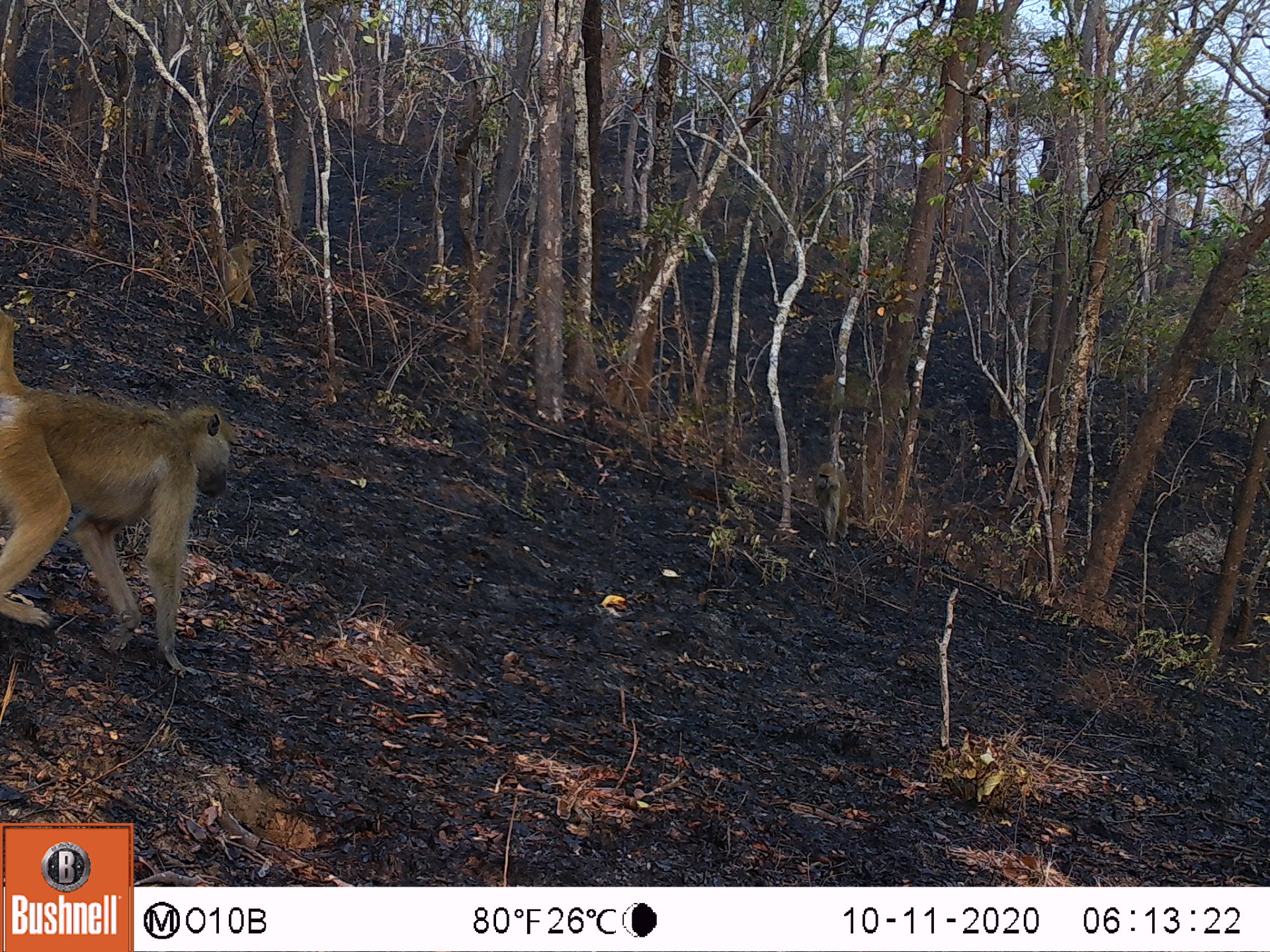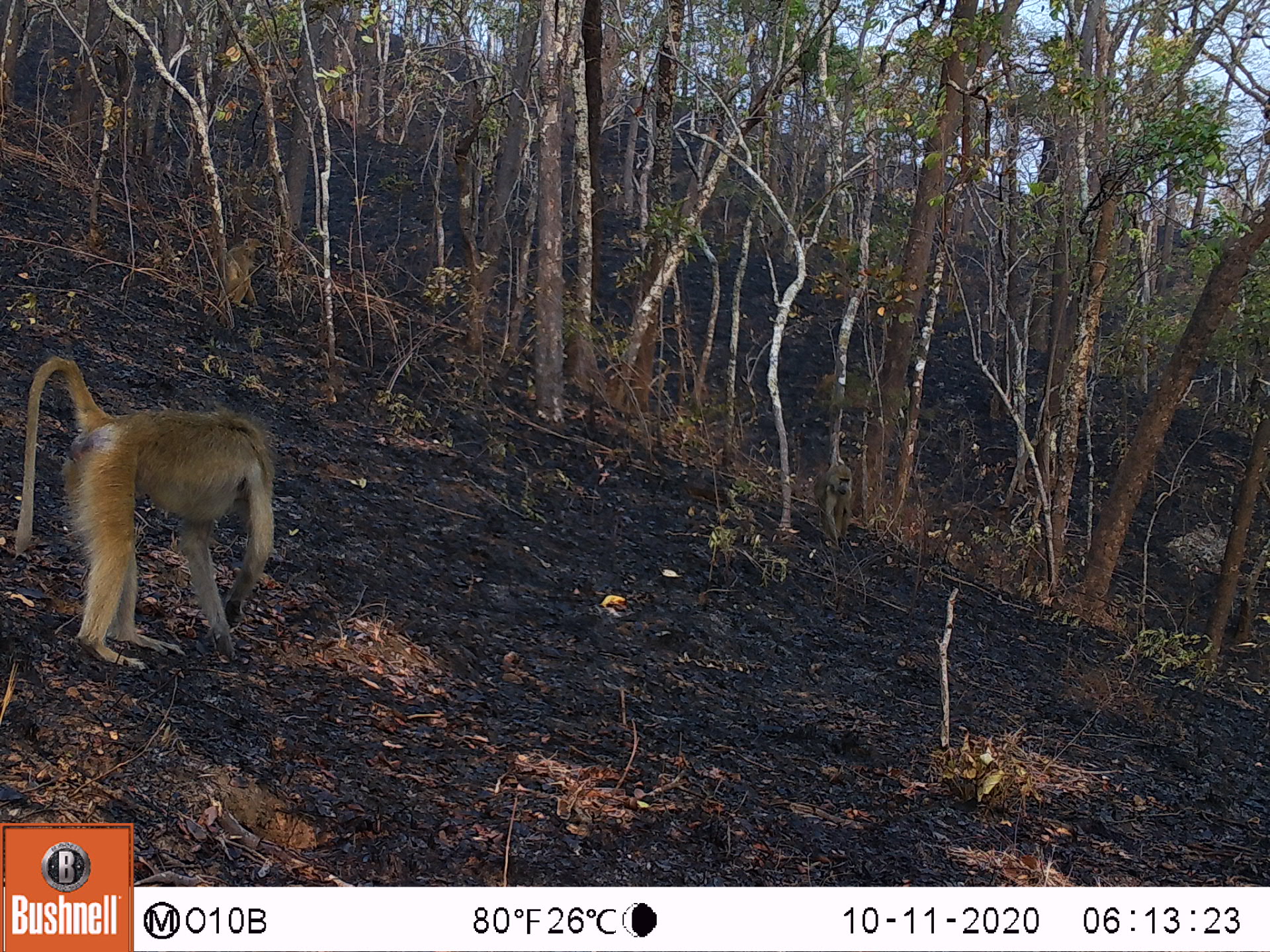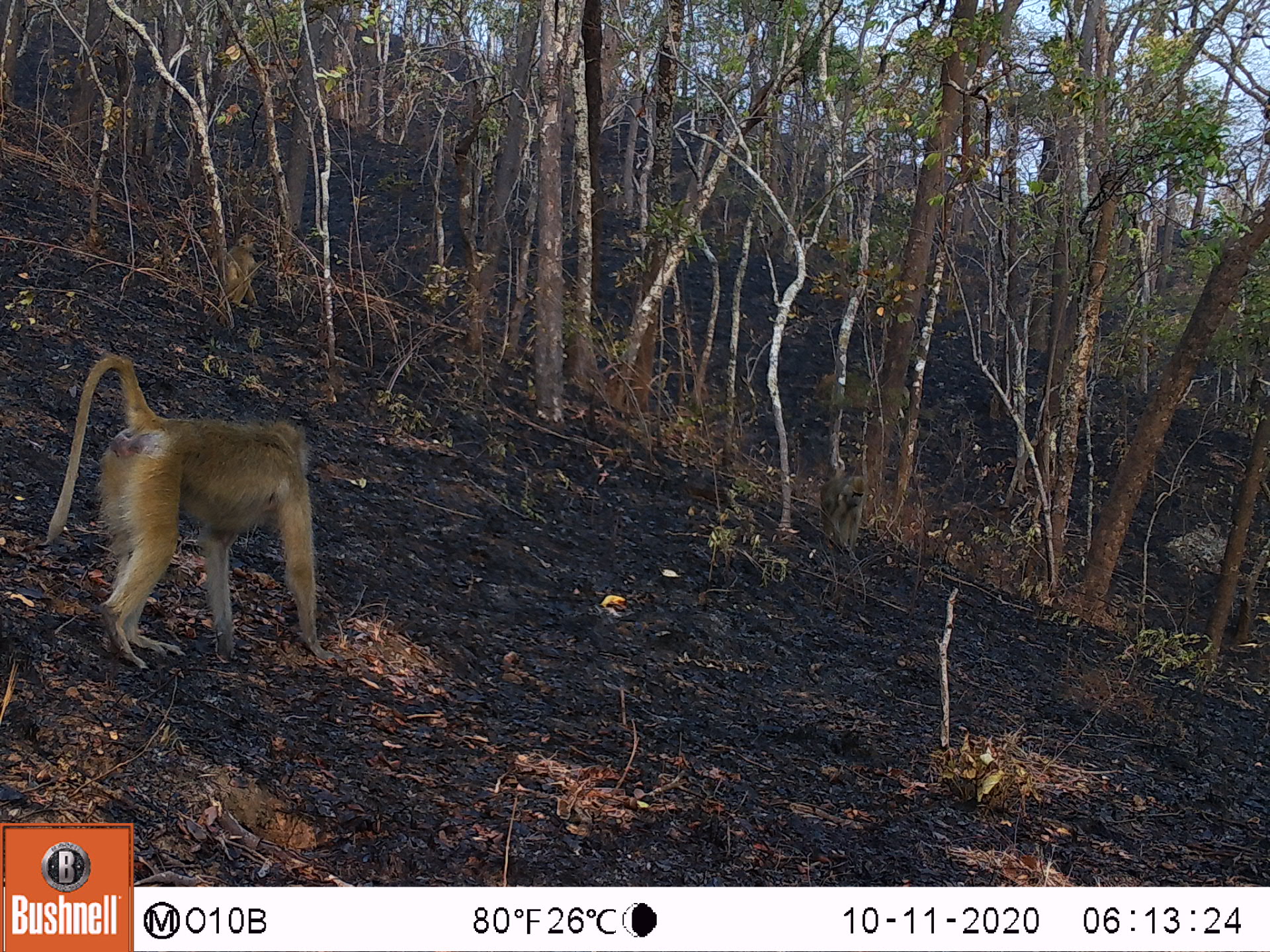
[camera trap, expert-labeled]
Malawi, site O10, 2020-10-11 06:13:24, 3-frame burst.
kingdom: Animalia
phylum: Chordata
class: Mammalia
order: Primates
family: Cercopithecidae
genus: Papio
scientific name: Papio cynocephalus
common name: yellow baboon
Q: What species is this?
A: Yellow baboon (Papio cynocephalus).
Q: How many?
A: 3.